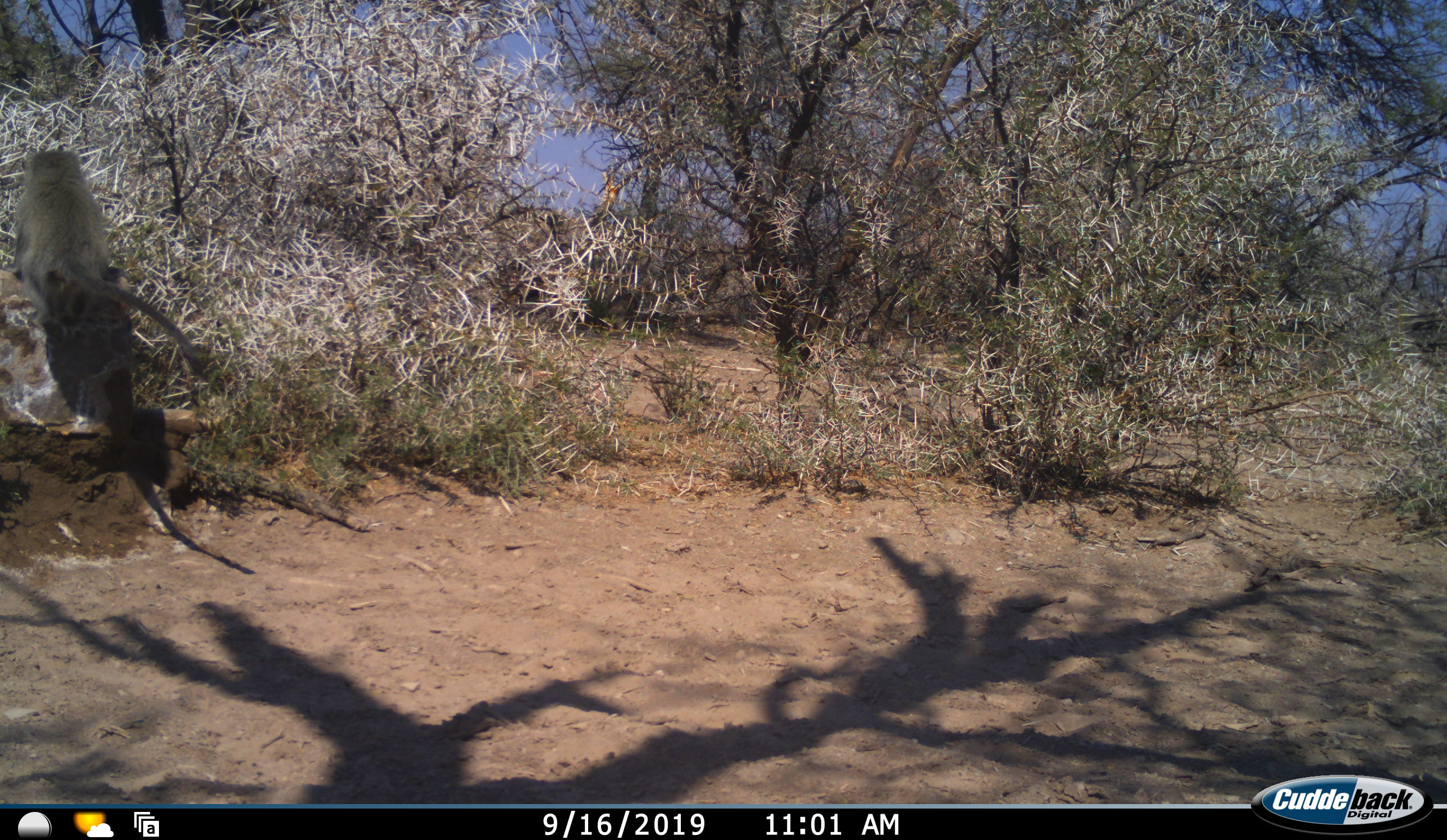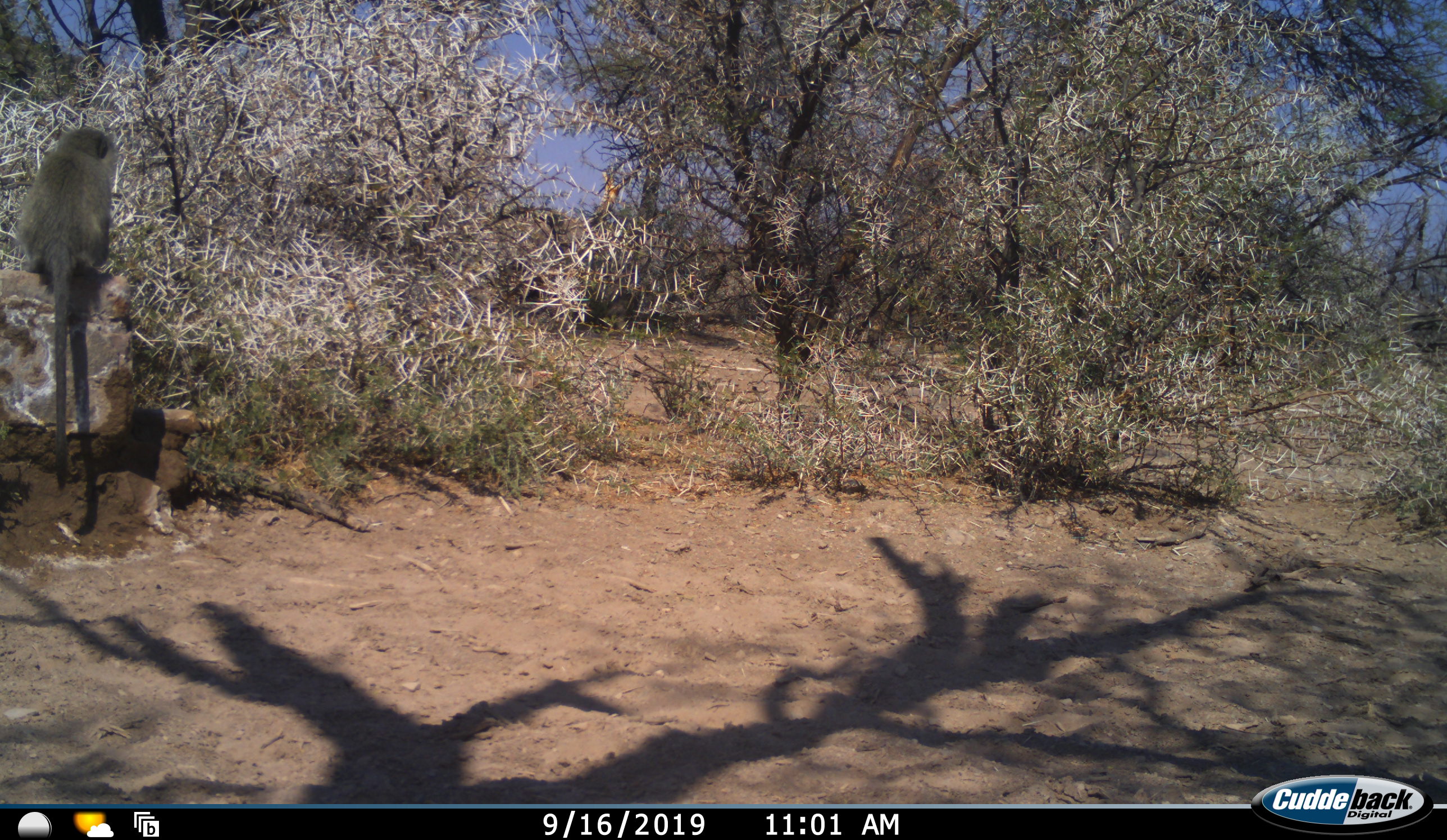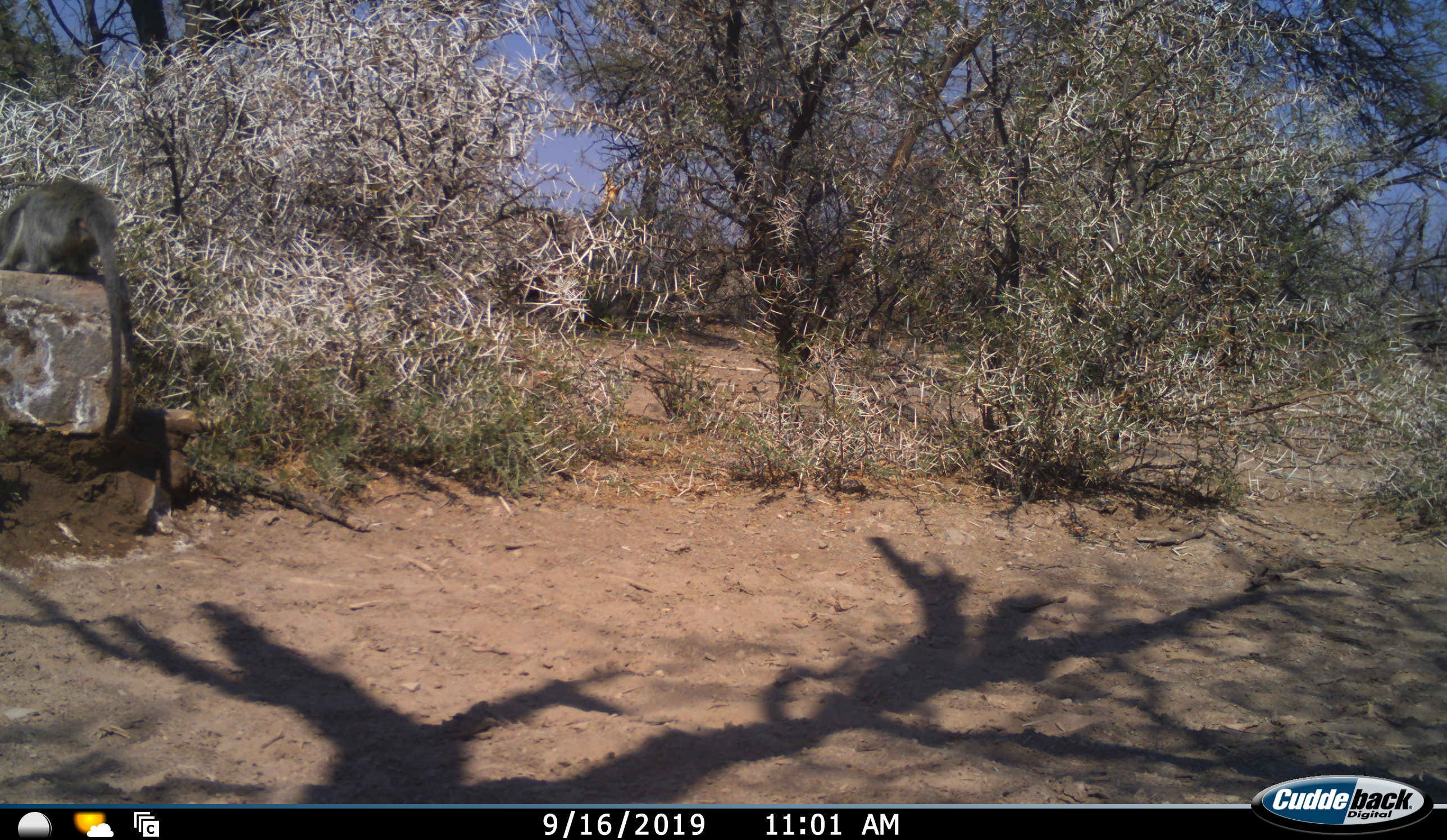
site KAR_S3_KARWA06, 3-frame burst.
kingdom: Animalia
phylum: Chordata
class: Mammalia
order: Primates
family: Cercopithecidae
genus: Chlorocebus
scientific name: Chlorocebus pygerythrus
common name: vervet monkey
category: monkeyvervet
Monkeyvervet (vervet monkey) (Chlorocebus pygerythrus), count 1. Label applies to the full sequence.